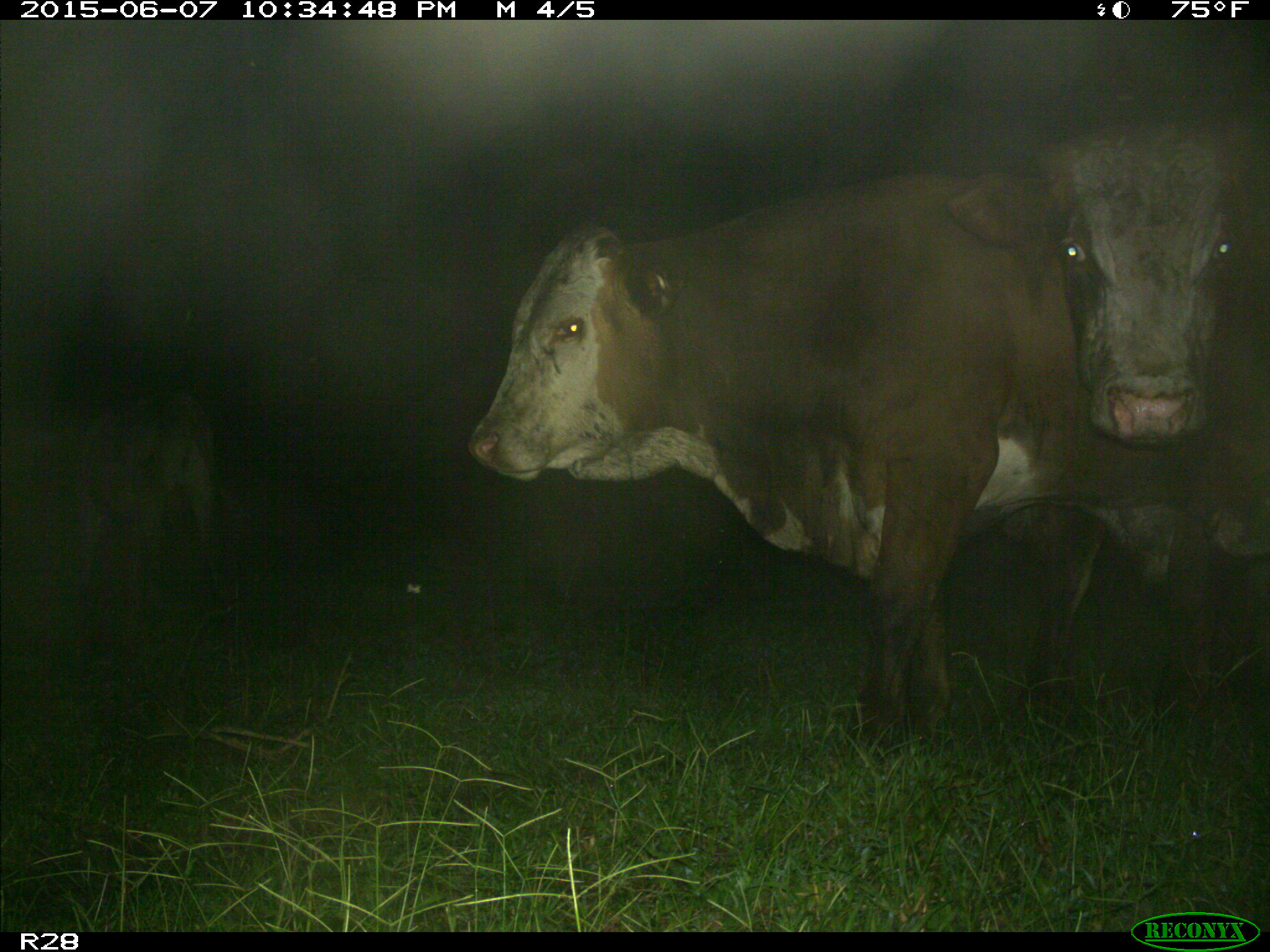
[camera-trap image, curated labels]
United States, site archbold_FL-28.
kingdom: Animalia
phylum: Chordata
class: Mammalia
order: Artiodactyla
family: Bovidae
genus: Bos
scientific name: Bos taurus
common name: domestic cow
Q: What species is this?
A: Bos taurus (domestic cow).